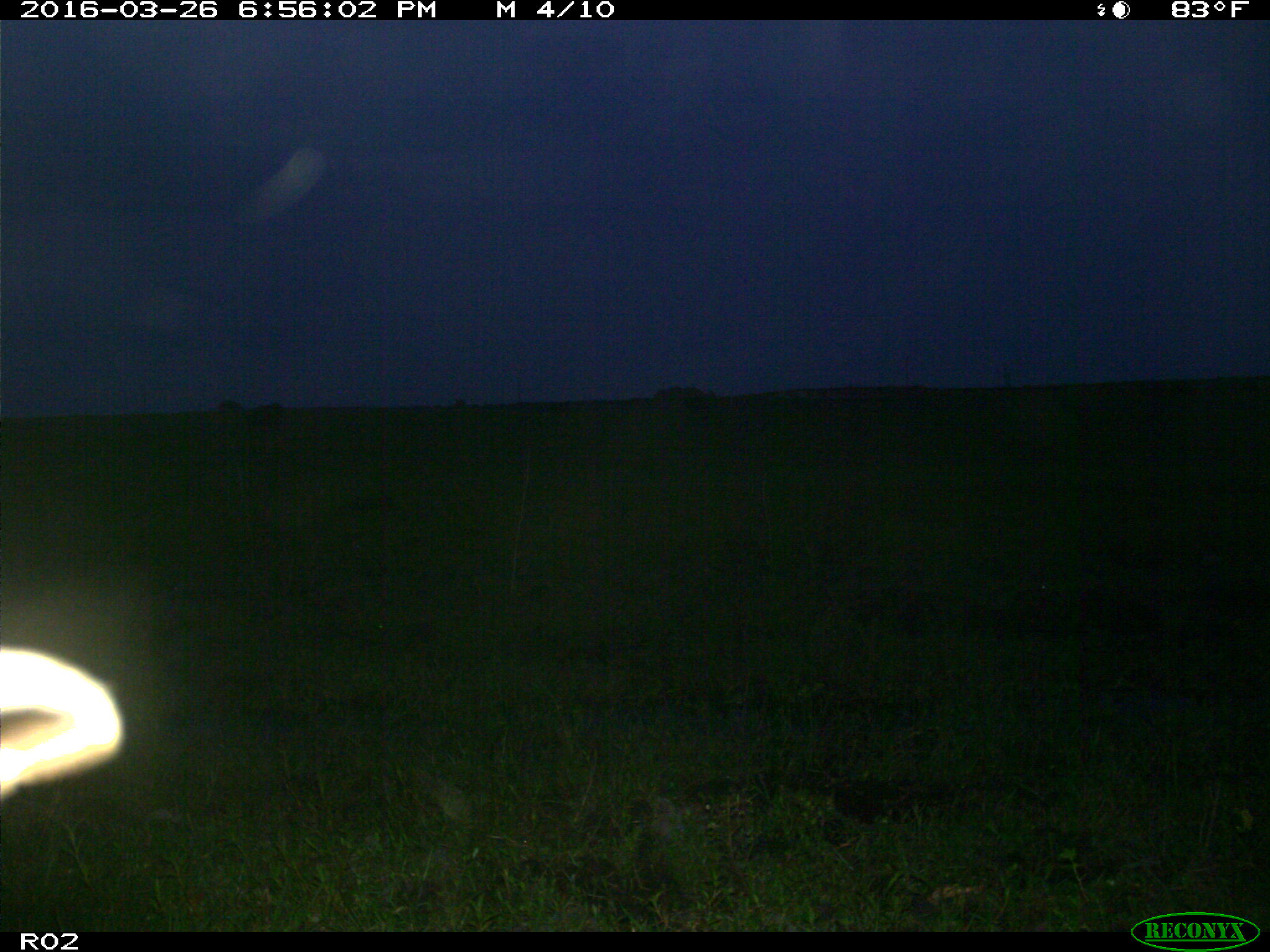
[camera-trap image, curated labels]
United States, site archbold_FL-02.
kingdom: Animalia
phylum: Chordata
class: Mammalia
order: Artiodactyla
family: Bovidae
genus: Bos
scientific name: Bos taurus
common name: domestic cow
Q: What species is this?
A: Bos taurus (domestic cow).